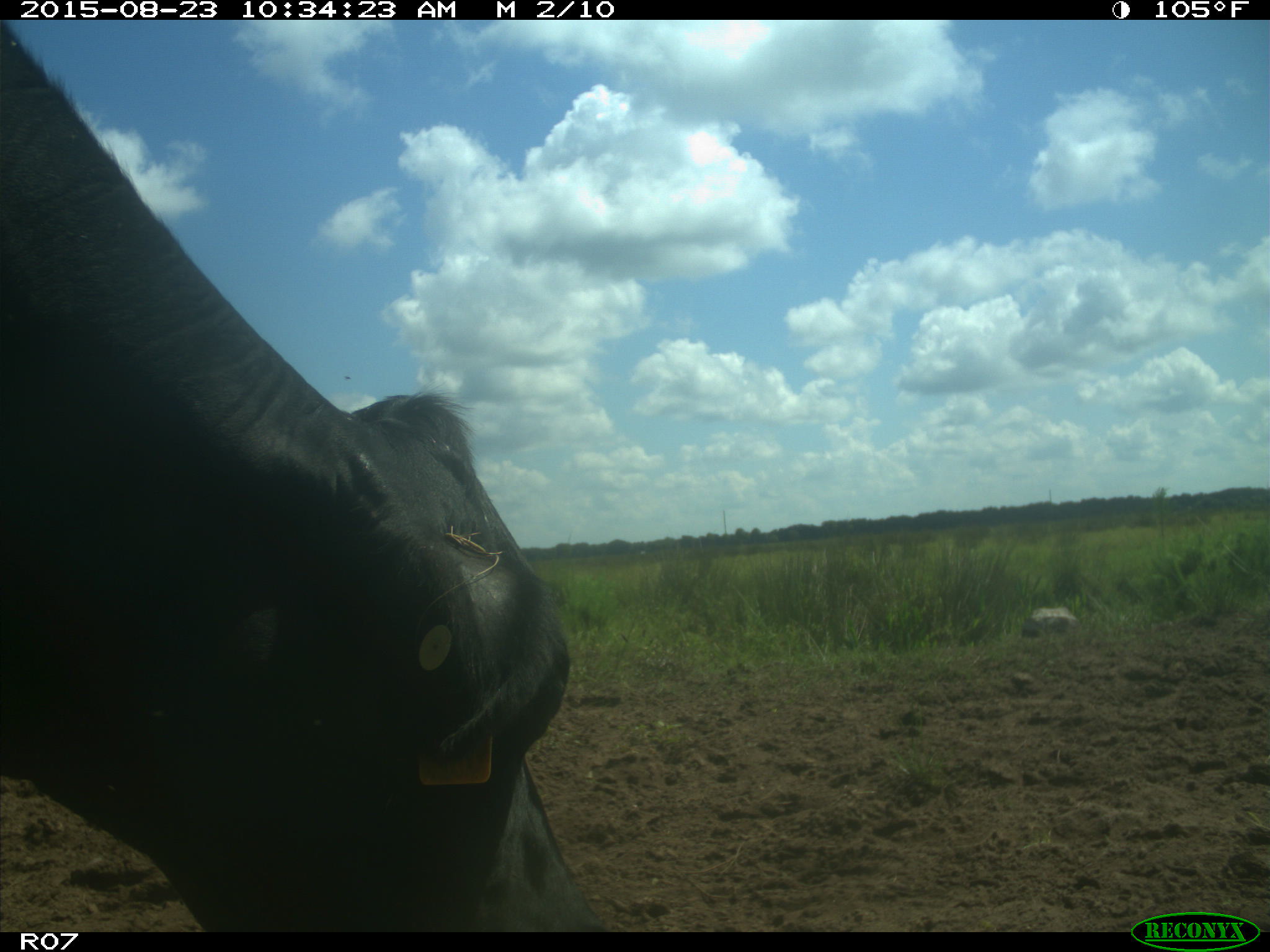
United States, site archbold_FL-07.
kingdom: Animalia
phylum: Chordata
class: Mammalia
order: Artiodactyla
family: Bovidae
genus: Bos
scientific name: Bos taurus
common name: domestic cow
Bos taurus (domestic cow).